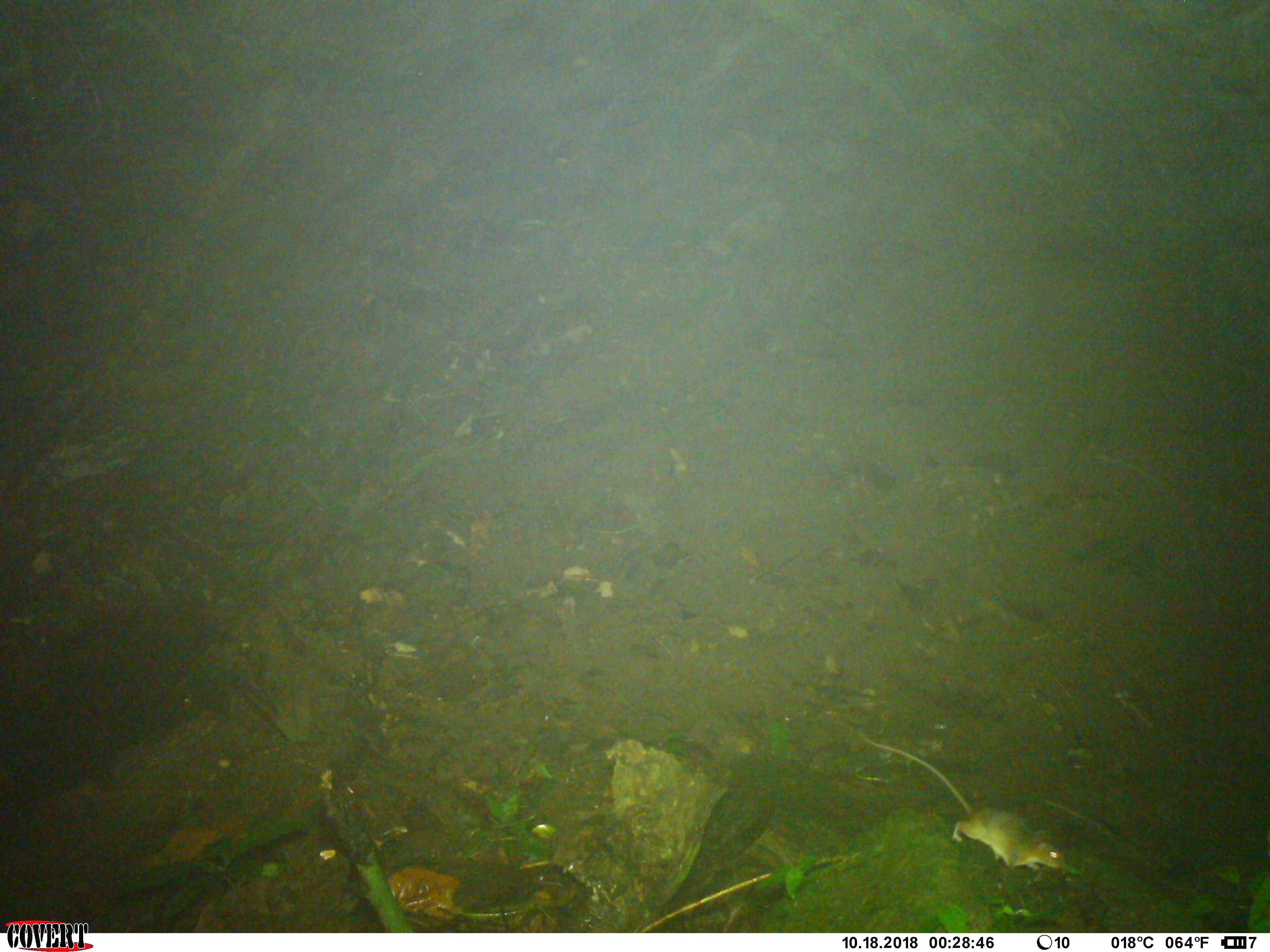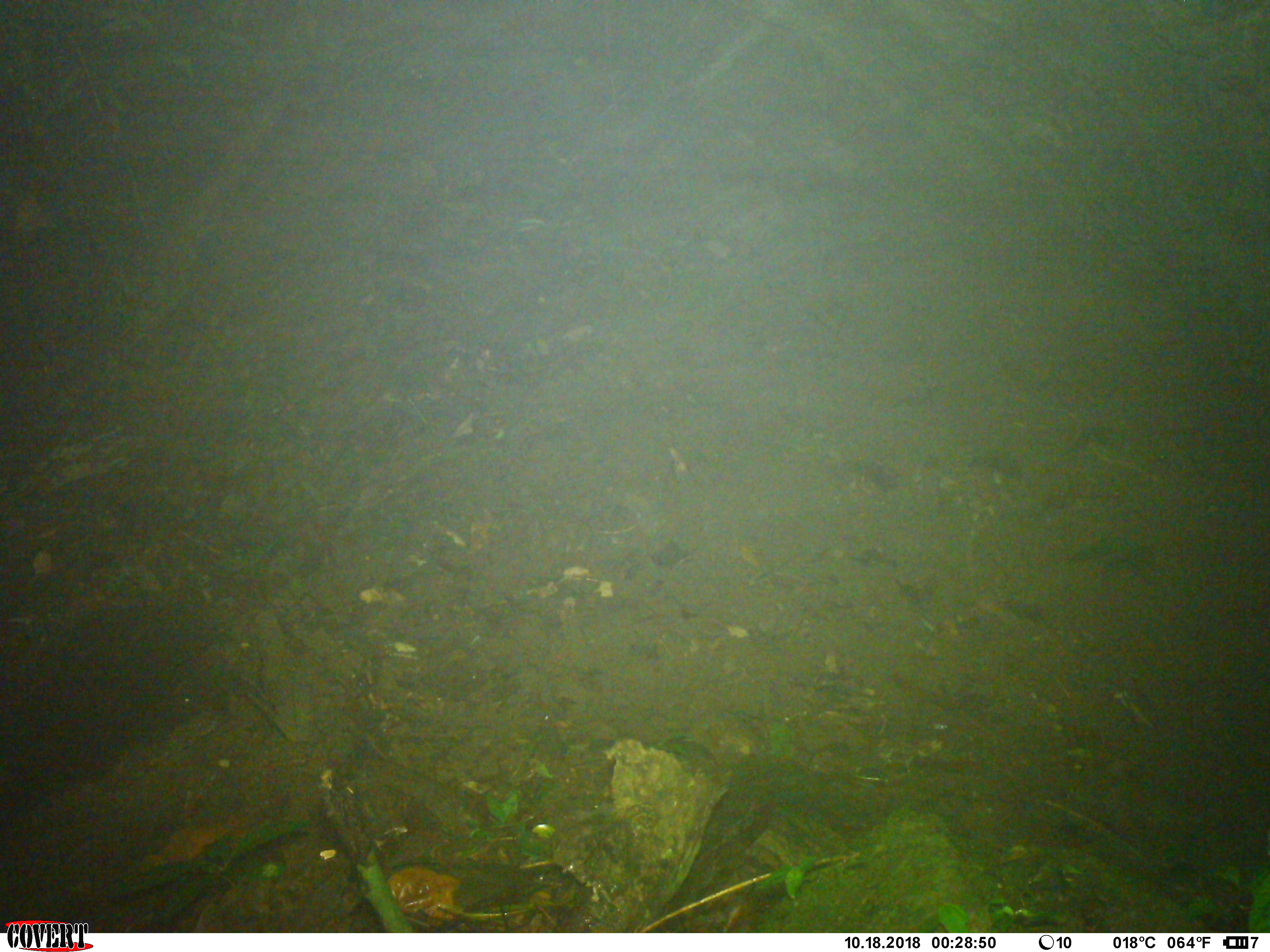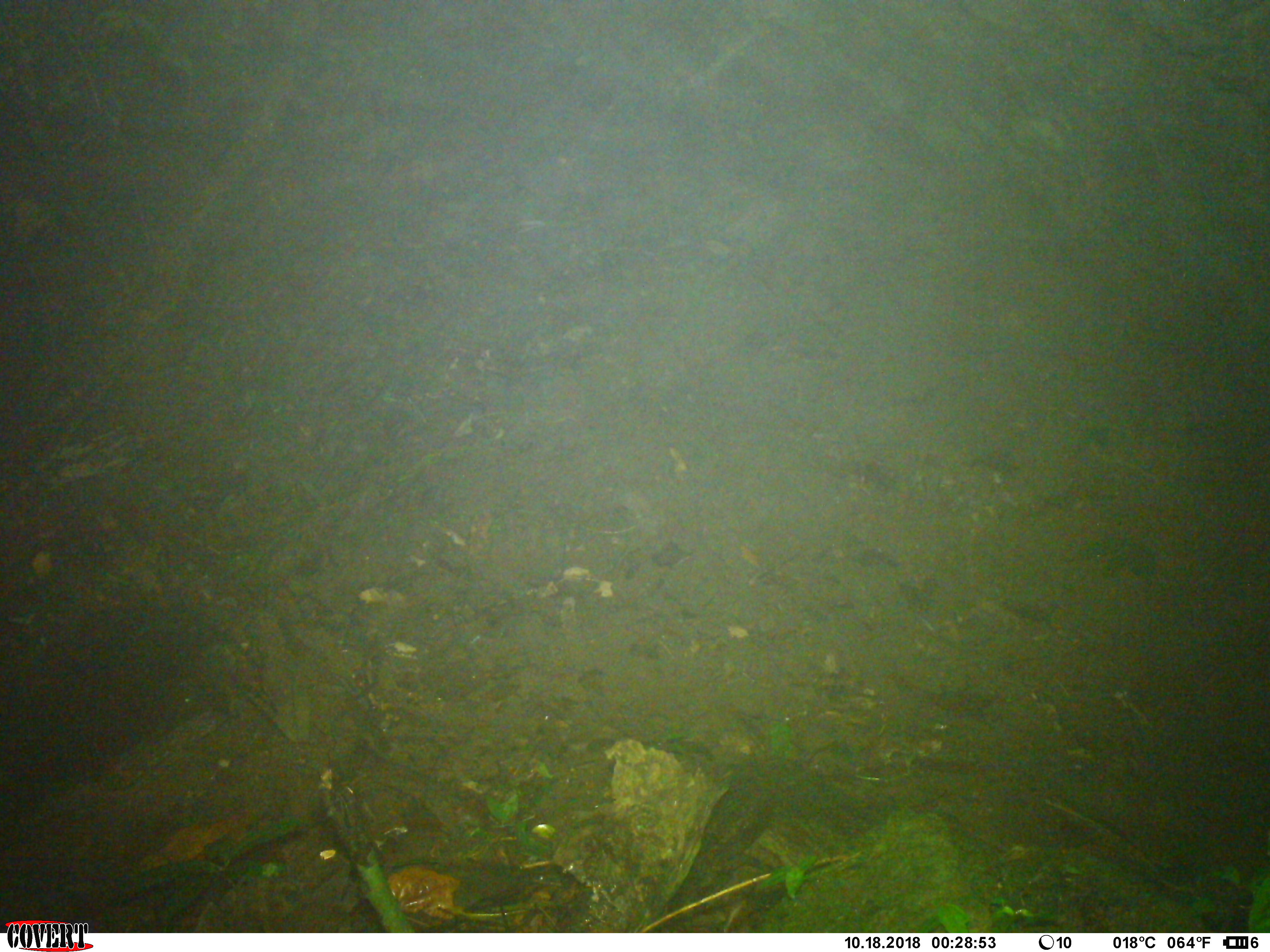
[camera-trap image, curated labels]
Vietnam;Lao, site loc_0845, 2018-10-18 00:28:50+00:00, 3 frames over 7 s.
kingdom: Animalia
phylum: Chordata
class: Mammalia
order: Rodentia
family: Muridae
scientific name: Muridae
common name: old-world mice and rats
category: unidentified murid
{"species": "unidentified murid (old-world mice and rats) (Muridae)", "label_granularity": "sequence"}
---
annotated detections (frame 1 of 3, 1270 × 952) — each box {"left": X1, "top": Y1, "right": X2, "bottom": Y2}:
unidentified murid: {"left": 856, "top": 728, "right": 1067, "bottom": 871}